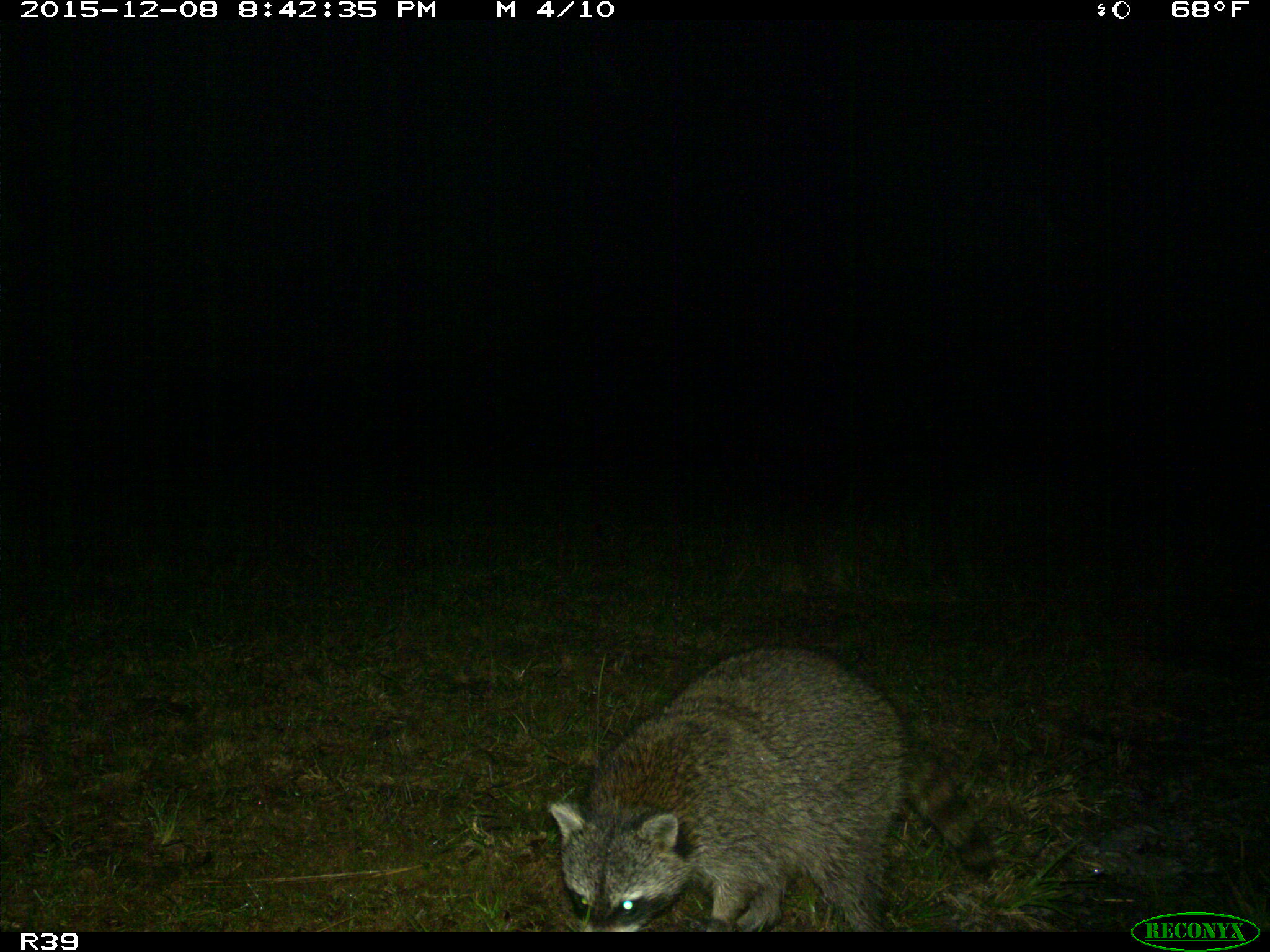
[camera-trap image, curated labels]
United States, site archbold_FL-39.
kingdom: Animalia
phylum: Chordata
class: Mammalia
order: Carnivora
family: Procyonidae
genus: Procyon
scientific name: Procyon lotor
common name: common raccoon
Procyon lotor (common raccoon).